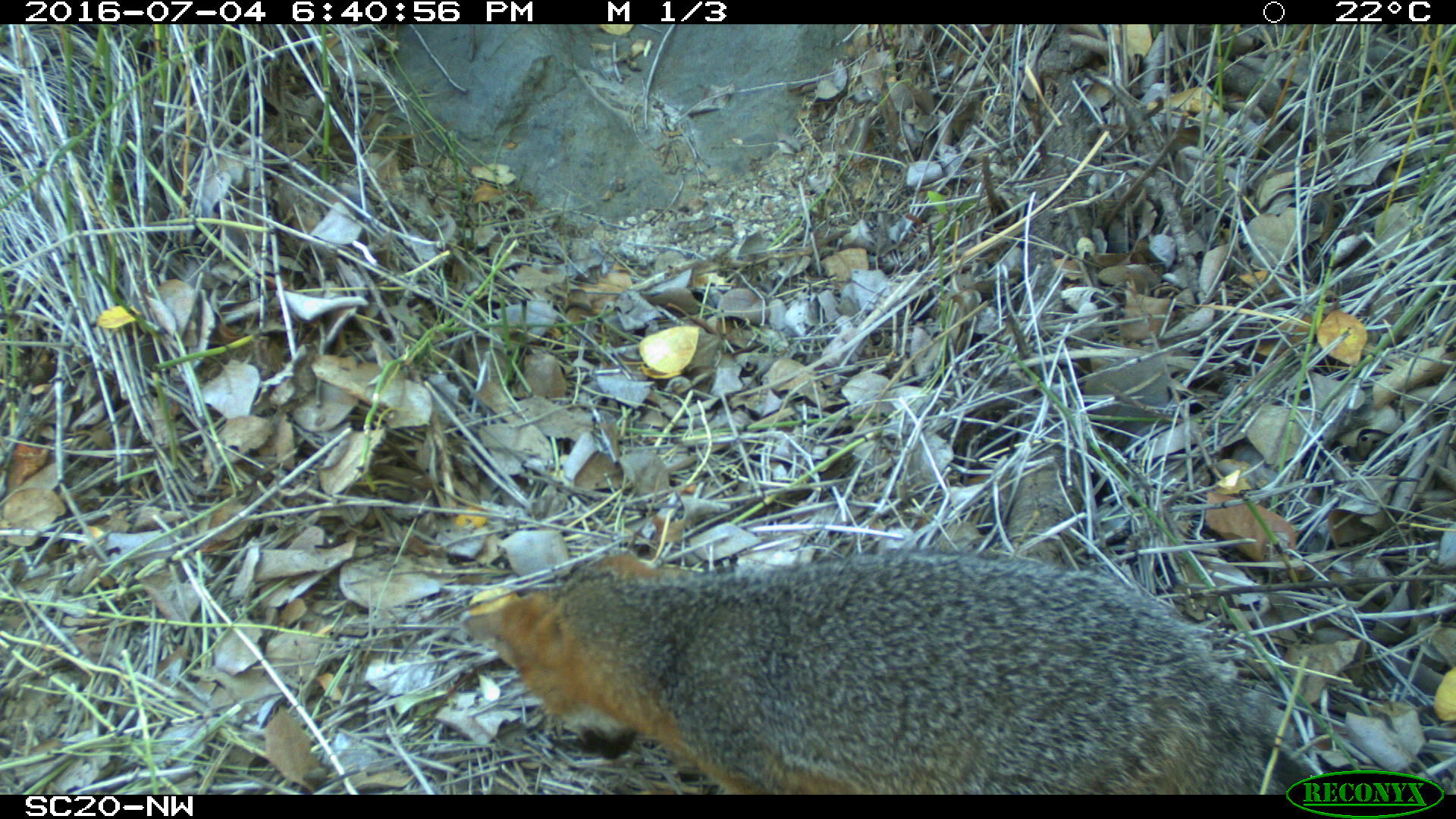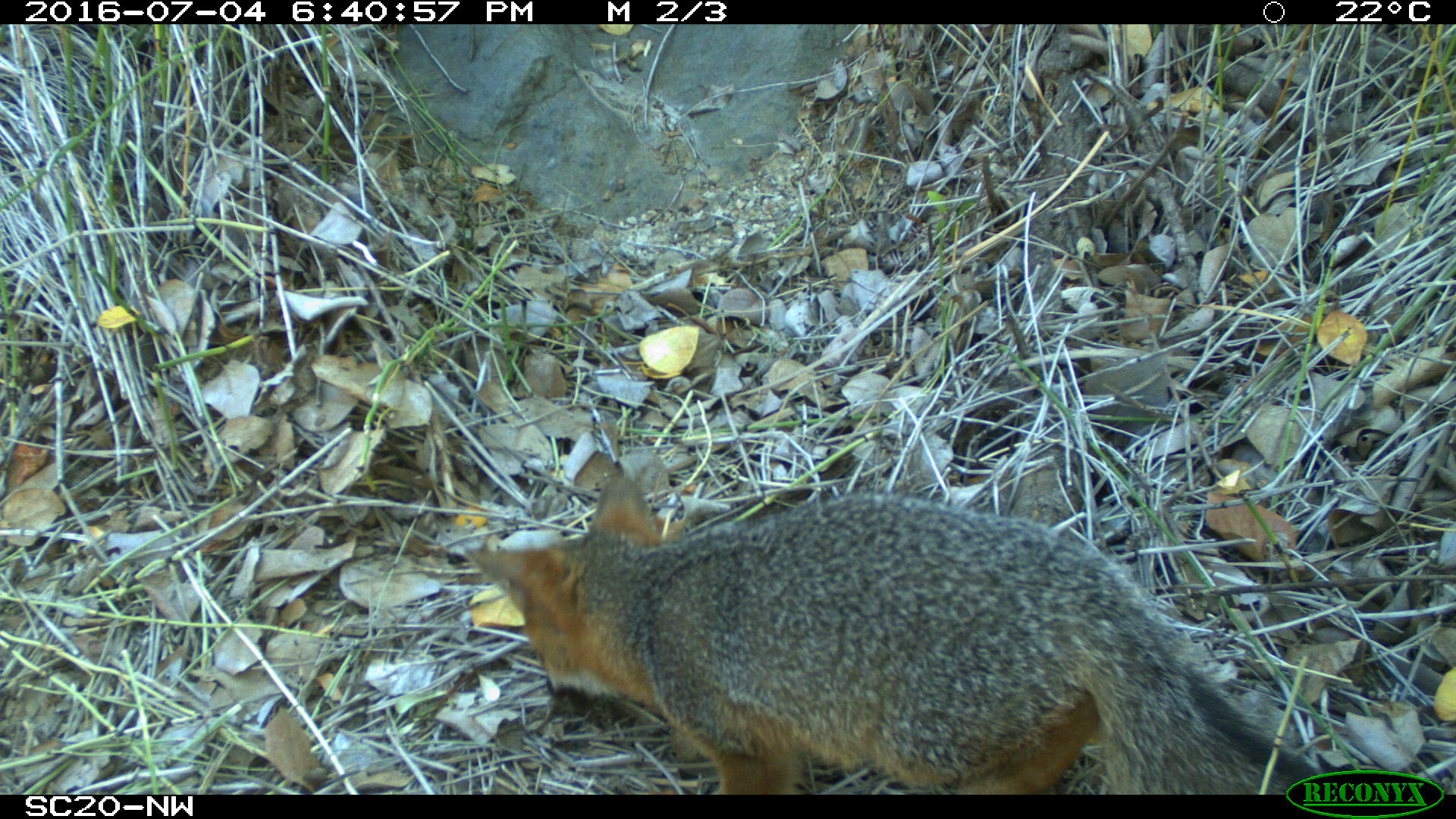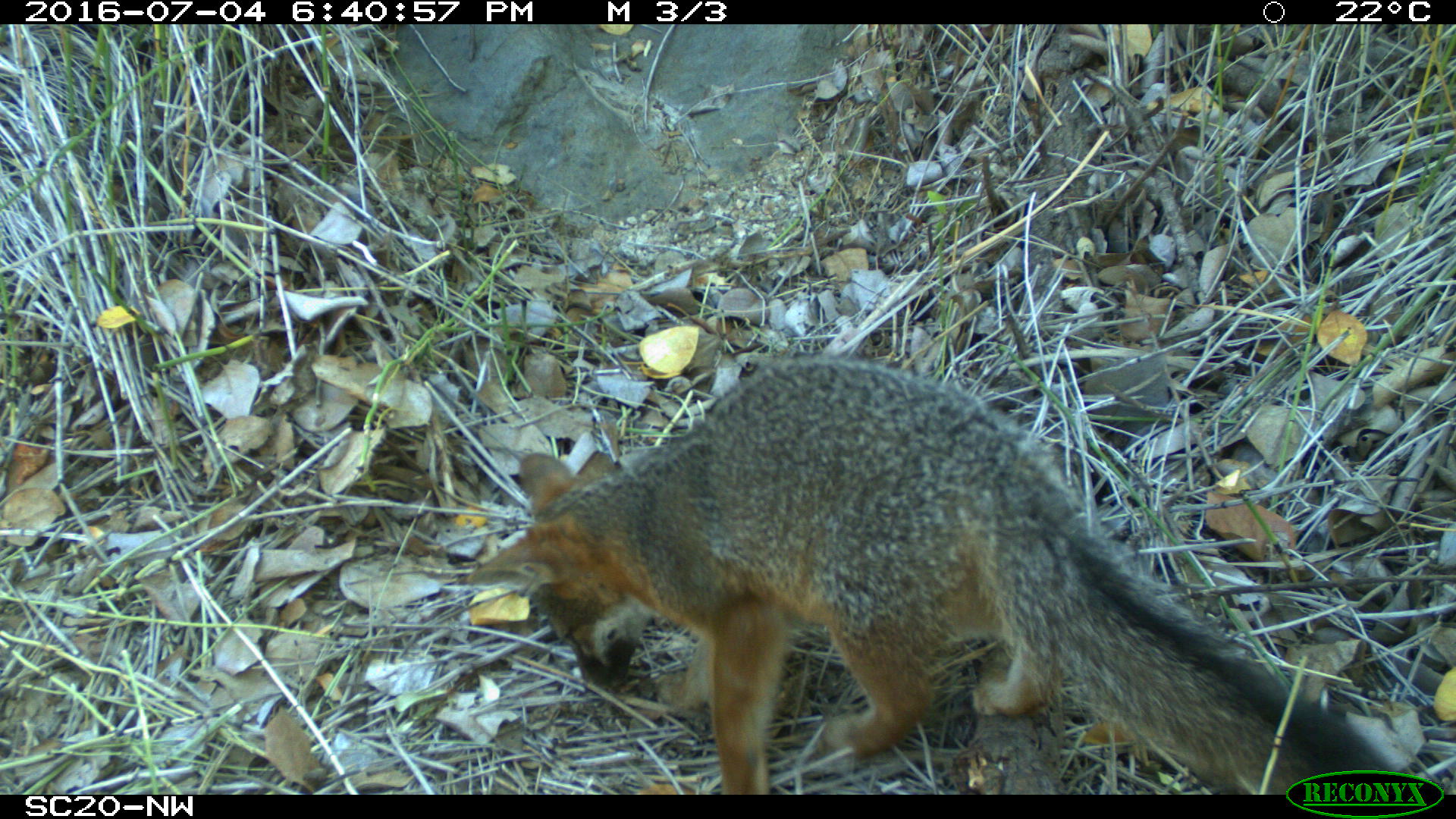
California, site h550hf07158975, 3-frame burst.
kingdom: Animalia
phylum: Chordata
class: Mammalia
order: Carnivora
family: Canidae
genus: Urocyon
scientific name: Urocyon littoralis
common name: island fox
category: fox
Fox (island fox) (Urocyon littoralis).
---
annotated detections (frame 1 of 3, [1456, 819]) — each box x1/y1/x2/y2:
fox: 461/547/1310/794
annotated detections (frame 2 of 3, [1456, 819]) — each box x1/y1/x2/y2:
fox: 463/477/1318/794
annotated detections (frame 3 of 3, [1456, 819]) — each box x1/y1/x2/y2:
fox: 466/353/1416/792